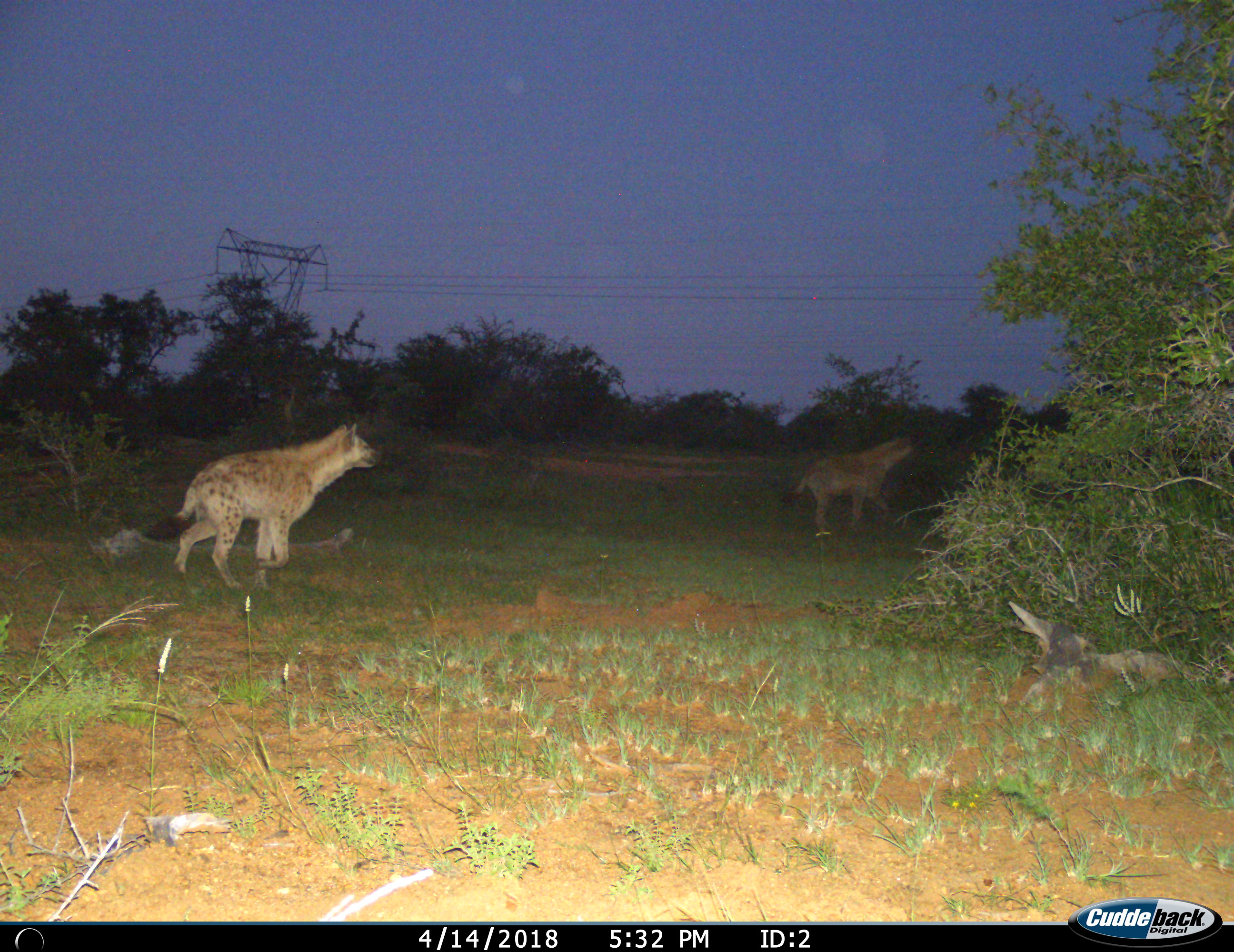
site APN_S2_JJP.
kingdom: Animalia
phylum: Chordata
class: Mammalia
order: Carnivora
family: Hyaenidae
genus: Crocuta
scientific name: Crocuta crocuta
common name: spotted hyena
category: hyenaspotted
Hyenaspotted (spotted hyena) (Crocuta crocuta), count 2. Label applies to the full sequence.